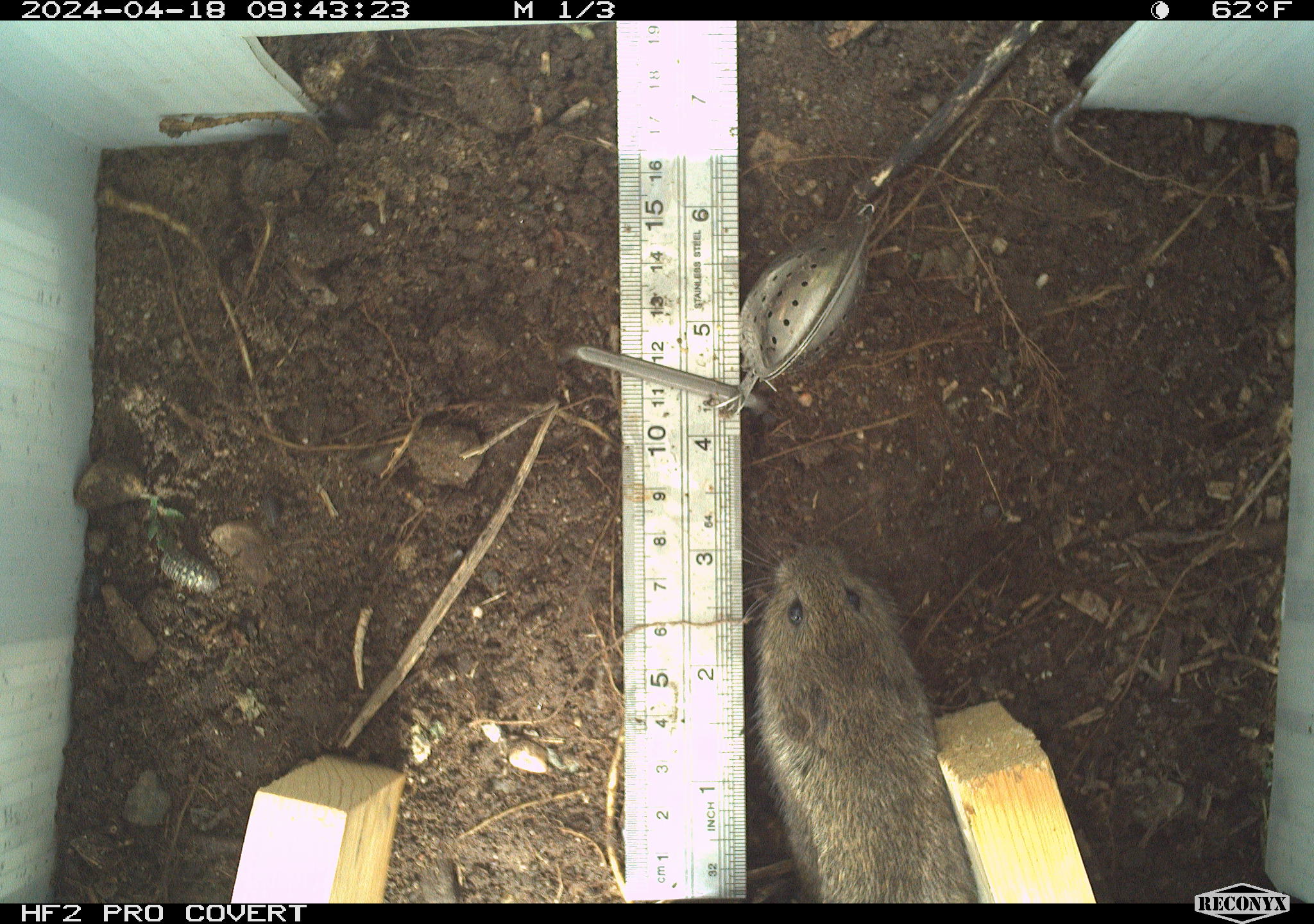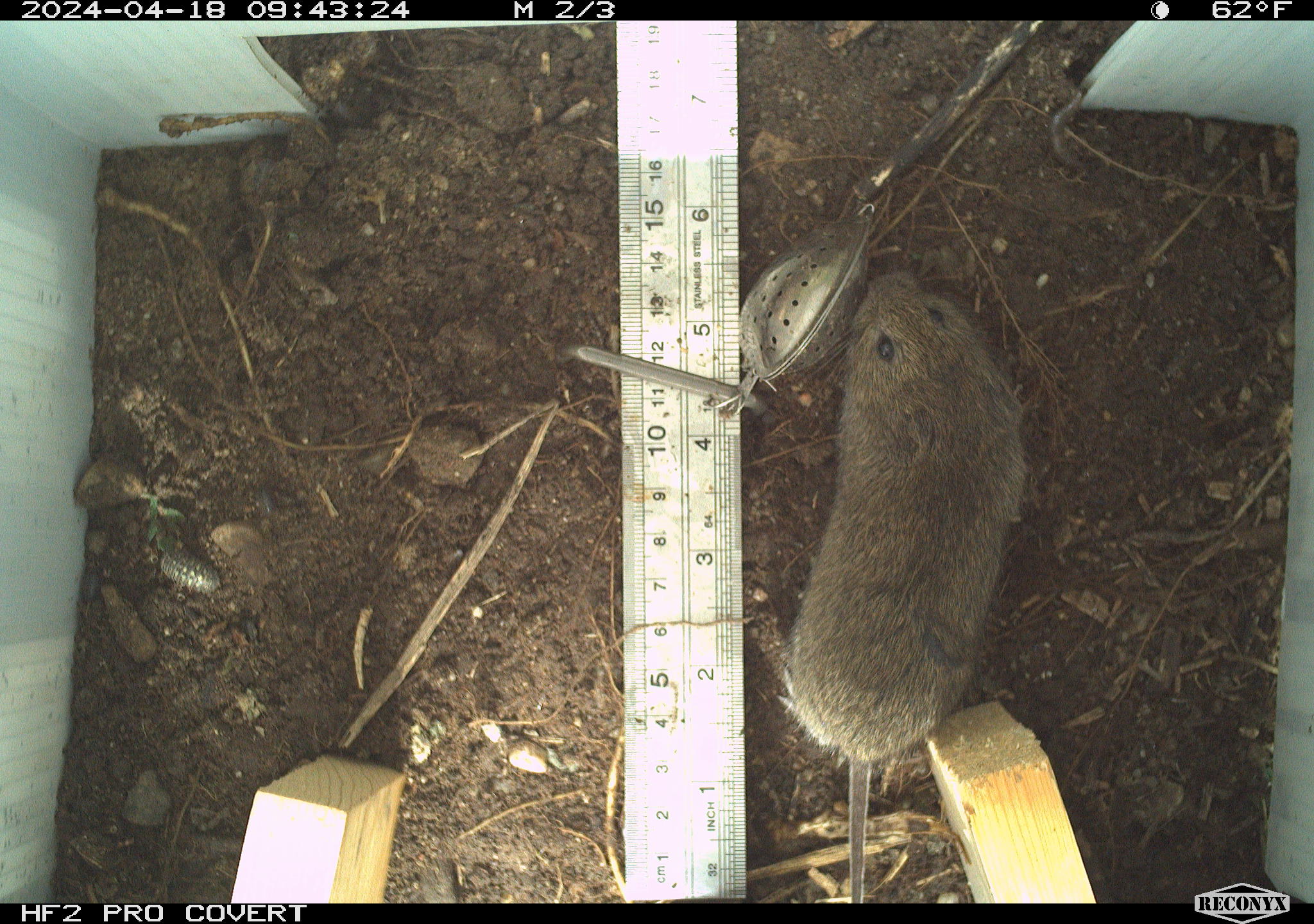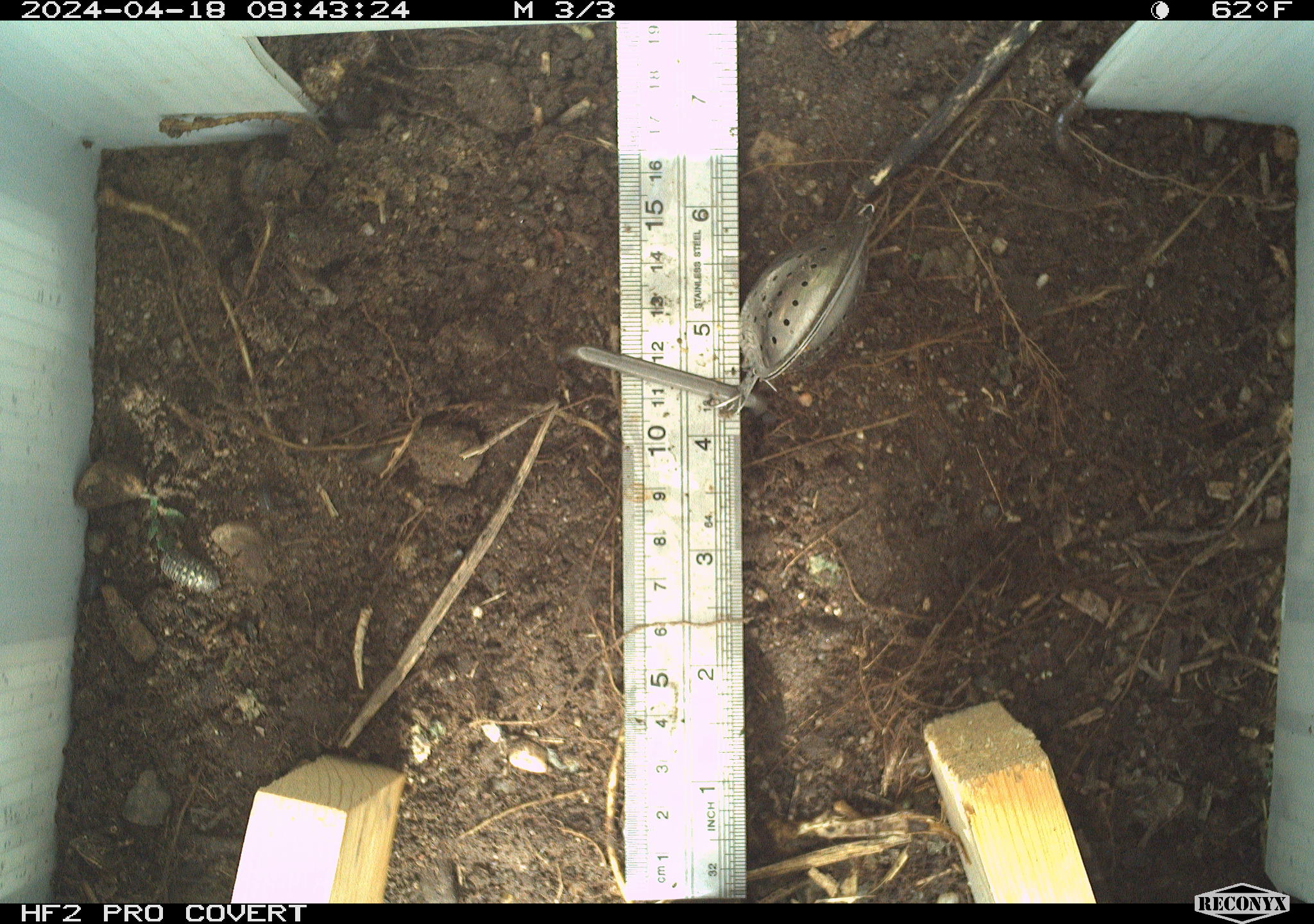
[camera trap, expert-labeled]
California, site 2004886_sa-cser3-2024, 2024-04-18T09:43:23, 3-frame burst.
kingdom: Animalia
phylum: Chordata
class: Mammalia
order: Rodentia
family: Cricetidae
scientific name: Cricetidae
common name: hamsters, voles, lemmings, and allies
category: cricetidae family